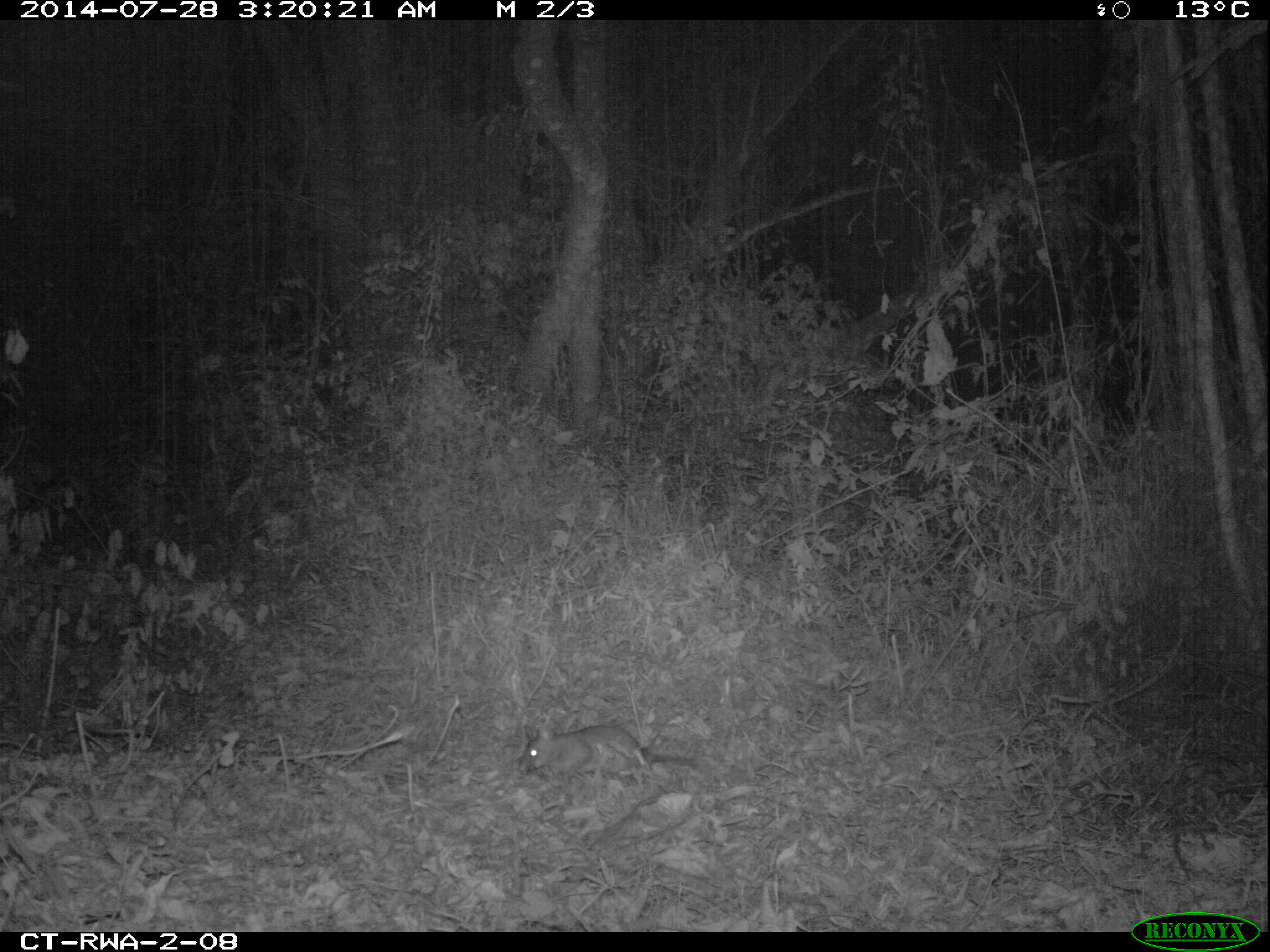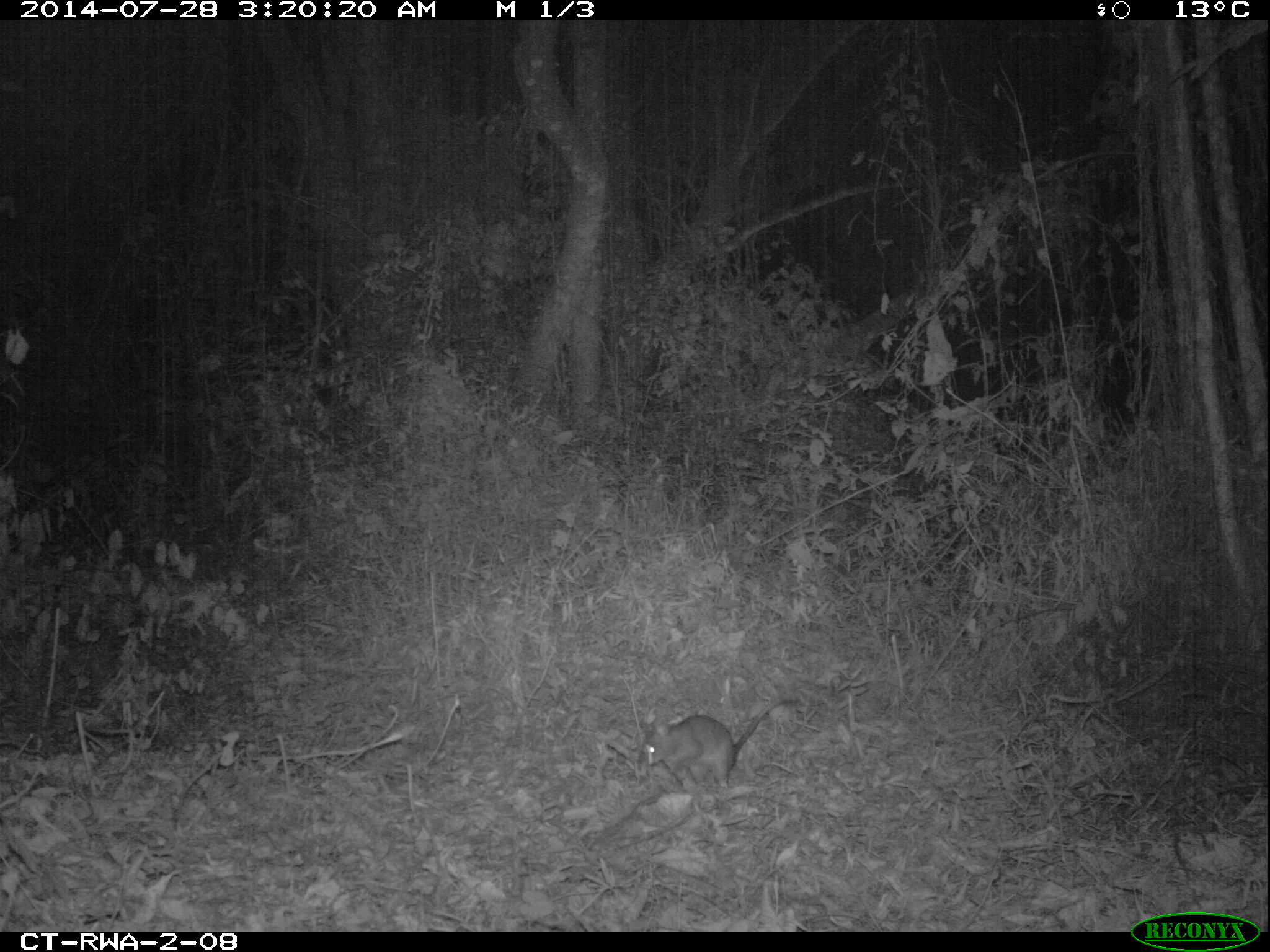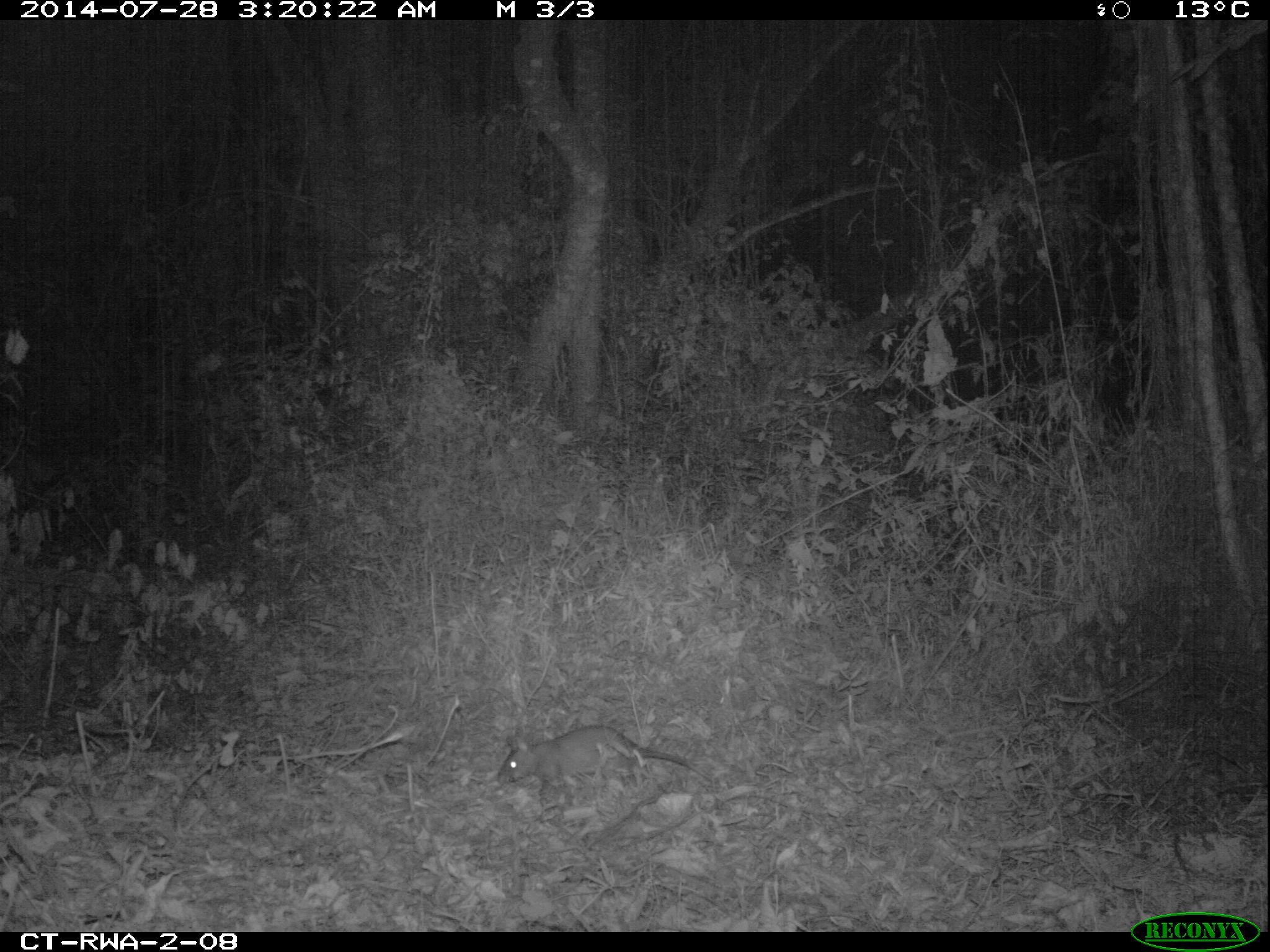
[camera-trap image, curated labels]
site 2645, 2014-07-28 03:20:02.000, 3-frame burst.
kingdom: Animalia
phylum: Chordata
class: Mammalia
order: Rodentia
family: Nesomyidae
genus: Cricetomys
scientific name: Cricetomys gambianus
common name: african giant pouched rat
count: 1